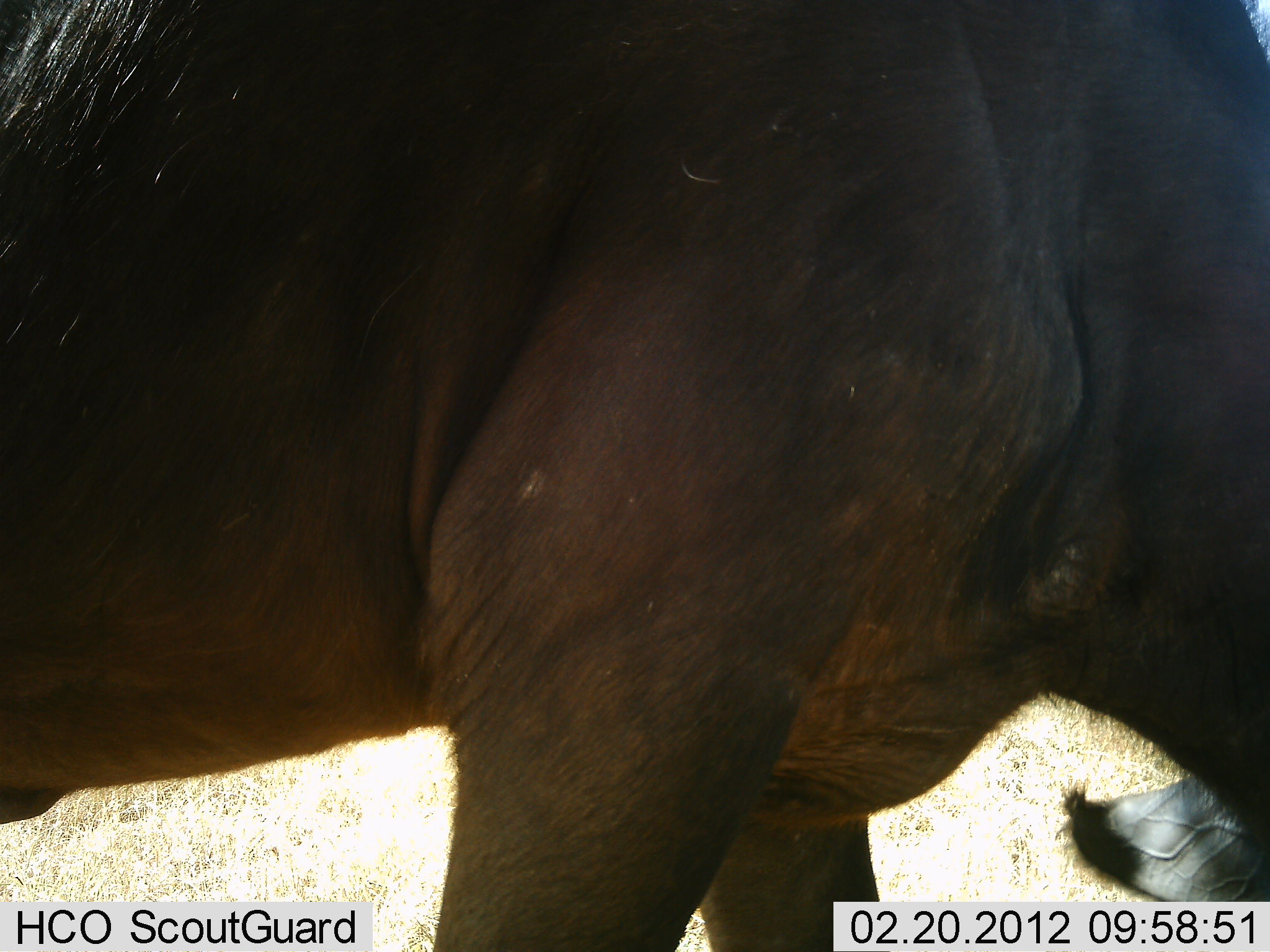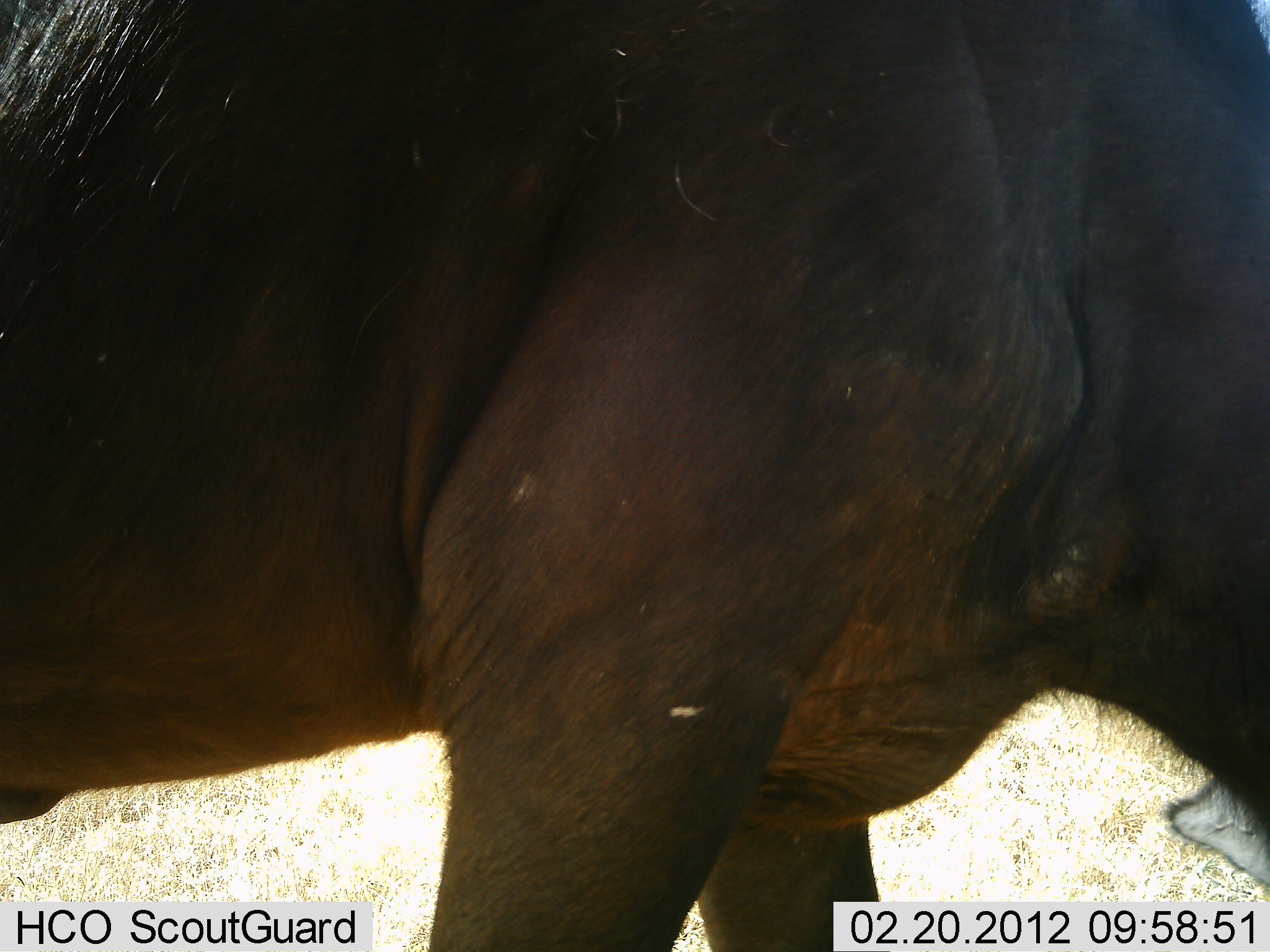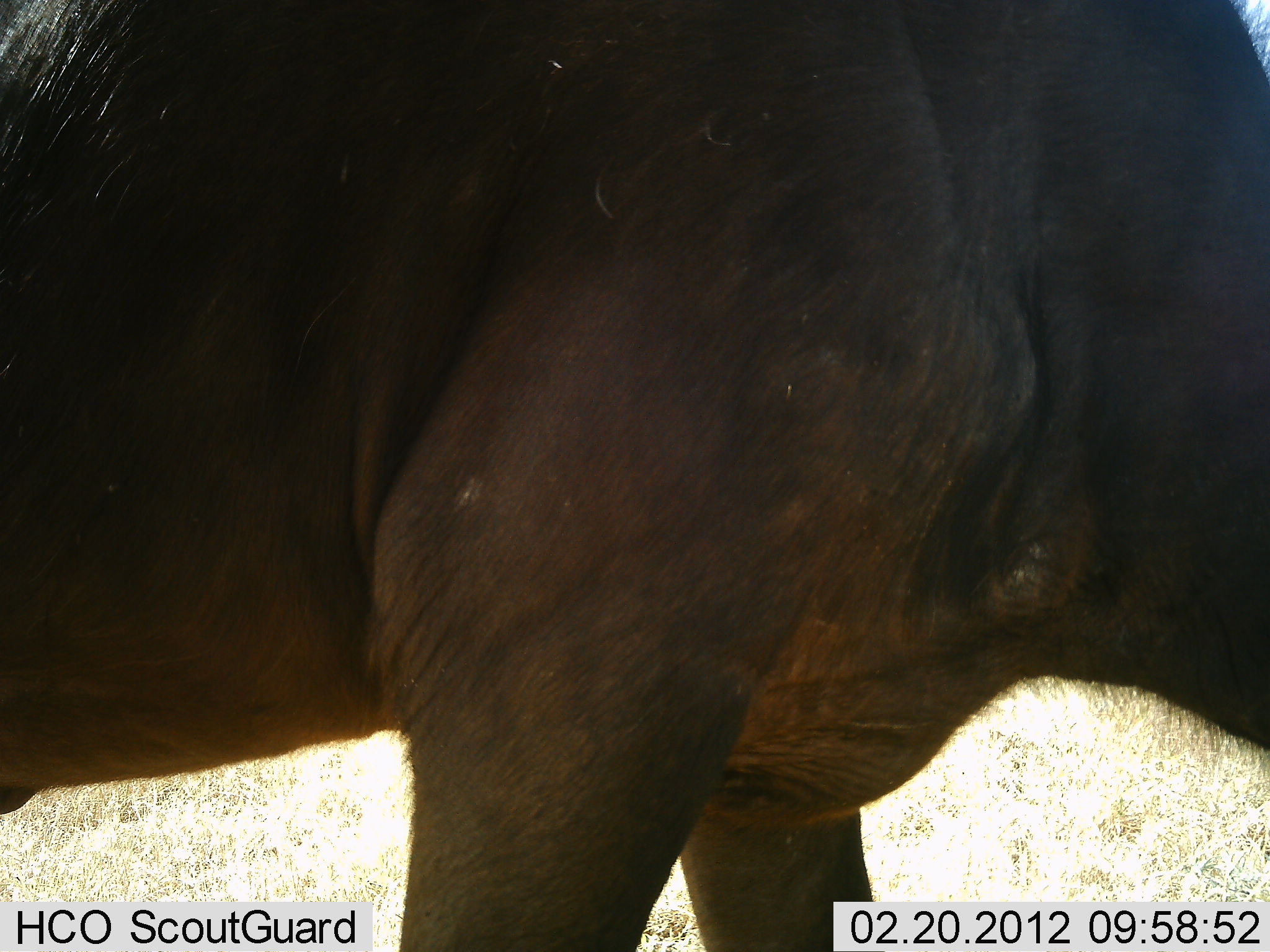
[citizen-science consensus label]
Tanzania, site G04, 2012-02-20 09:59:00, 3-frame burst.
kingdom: Animalia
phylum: Chordata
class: Mammalia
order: Artiodactyla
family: Bovidae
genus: Connochaetes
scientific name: Connochaetes taurinus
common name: blue wildebeest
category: wildebeest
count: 1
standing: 70%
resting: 0%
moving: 20%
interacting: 0%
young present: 0%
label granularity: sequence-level